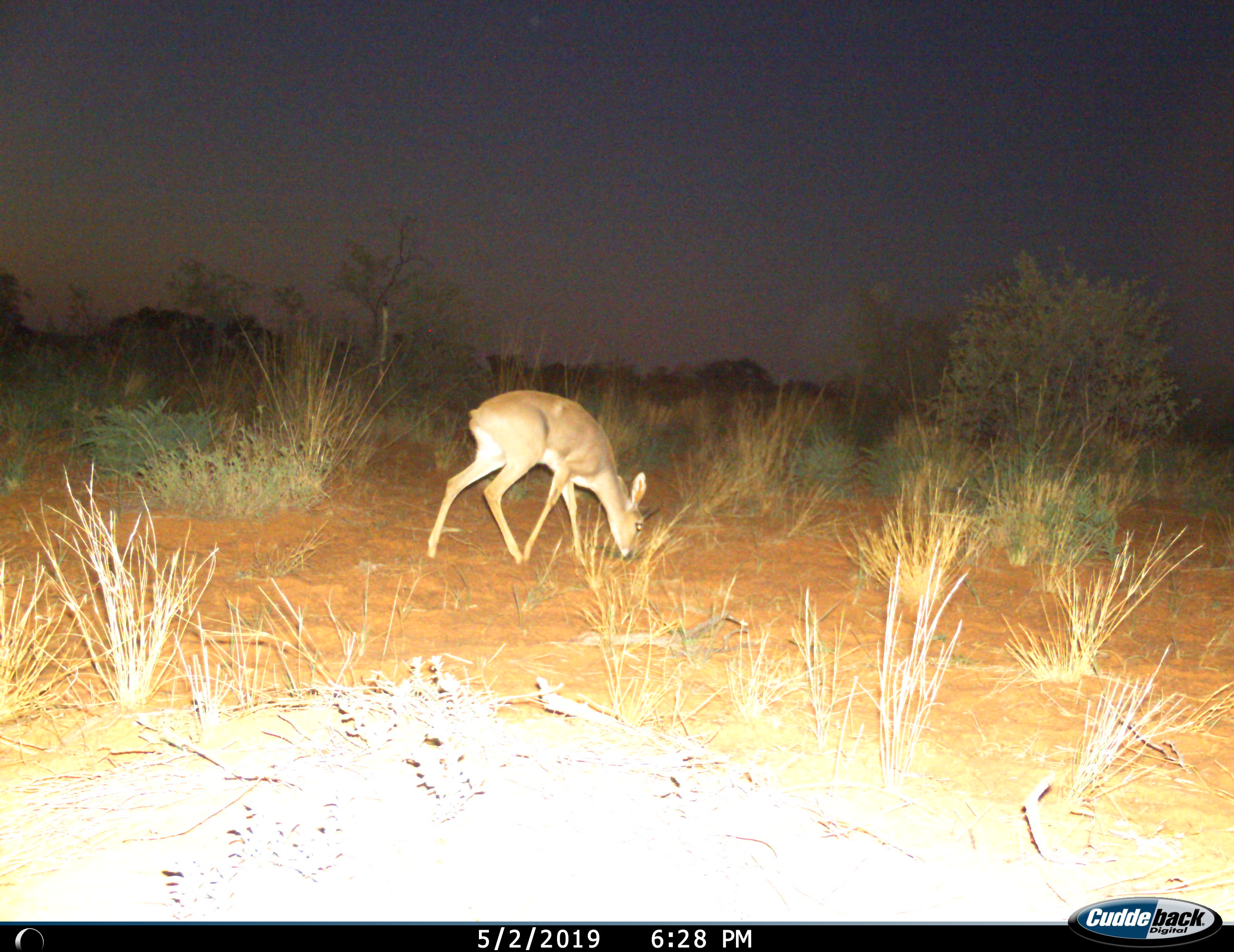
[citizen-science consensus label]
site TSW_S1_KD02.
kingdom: Animalia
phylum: Chordata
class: Mammalia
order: Artiodactyla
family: Bovidae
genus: Raphicerus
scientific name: Raphicerus campestris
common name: steenbok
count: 1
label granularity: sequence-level